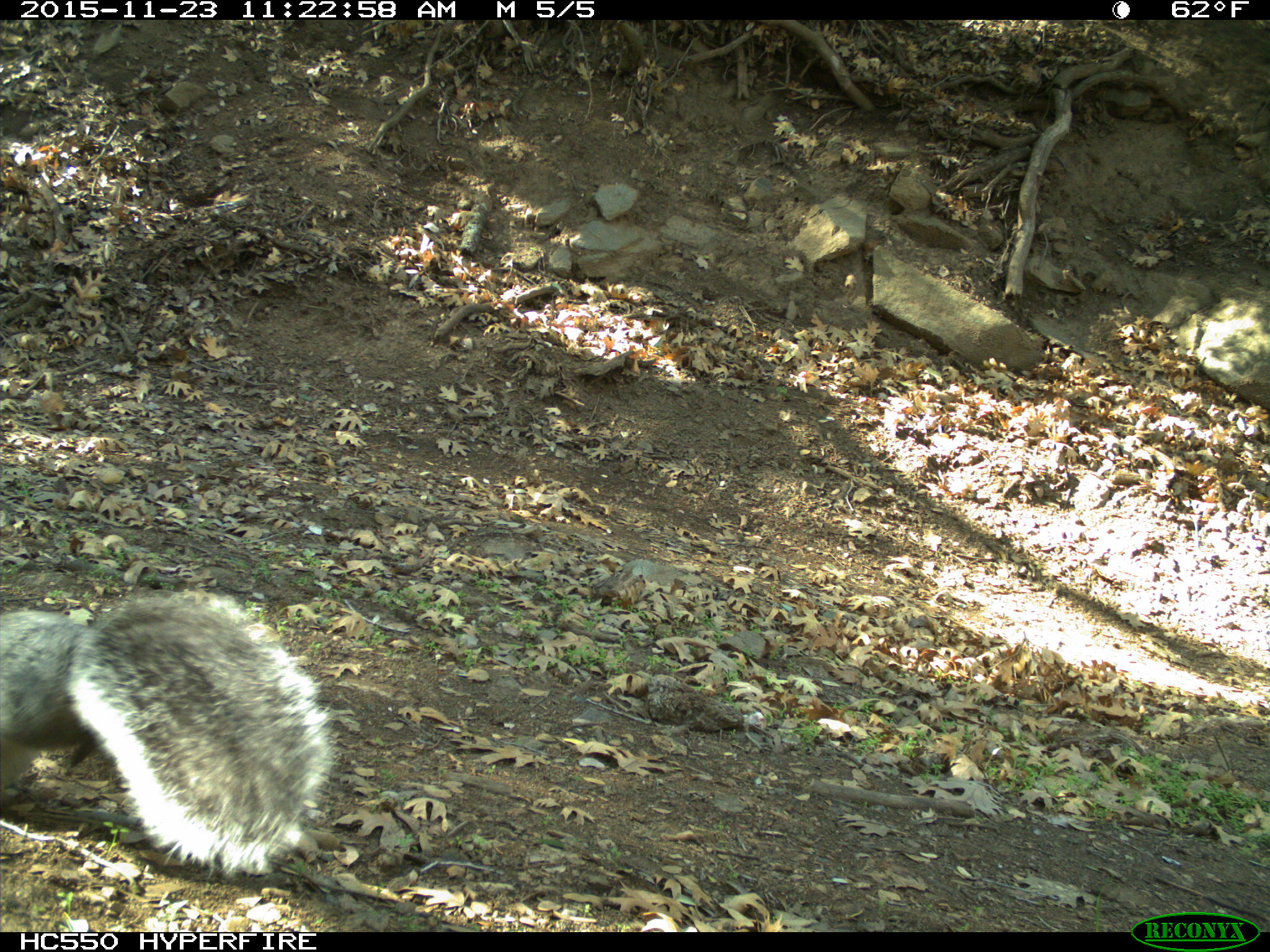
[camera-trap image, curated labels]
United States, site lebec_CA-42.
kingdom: Animalia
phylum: Chordata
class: Mammalia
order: Rodentia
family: Sciuridae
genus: Sciurus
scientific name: Sciurus carolinensis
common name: eastern gray squirrel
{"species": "Sciurus carolinensis (eastern gray squirrel)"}